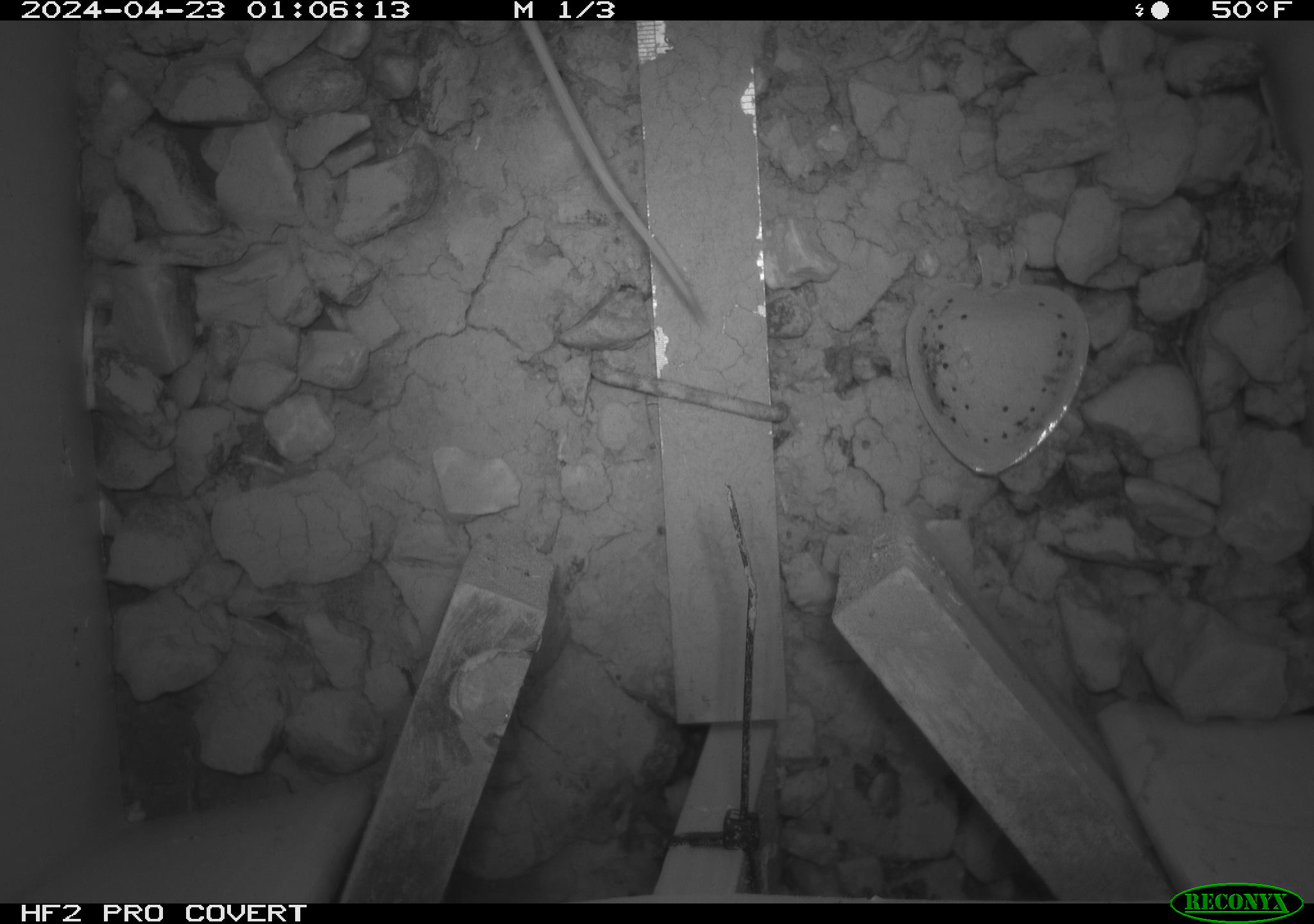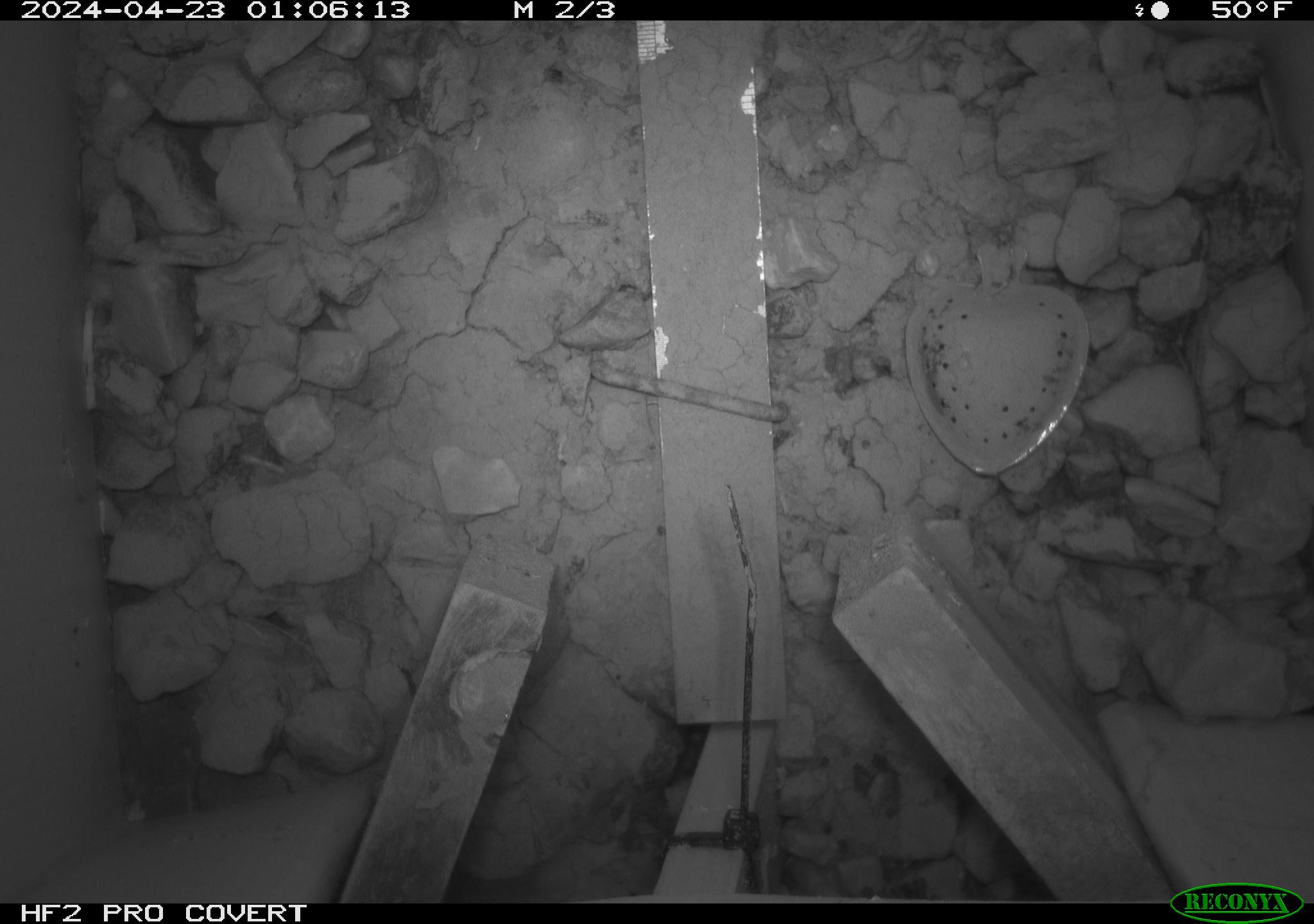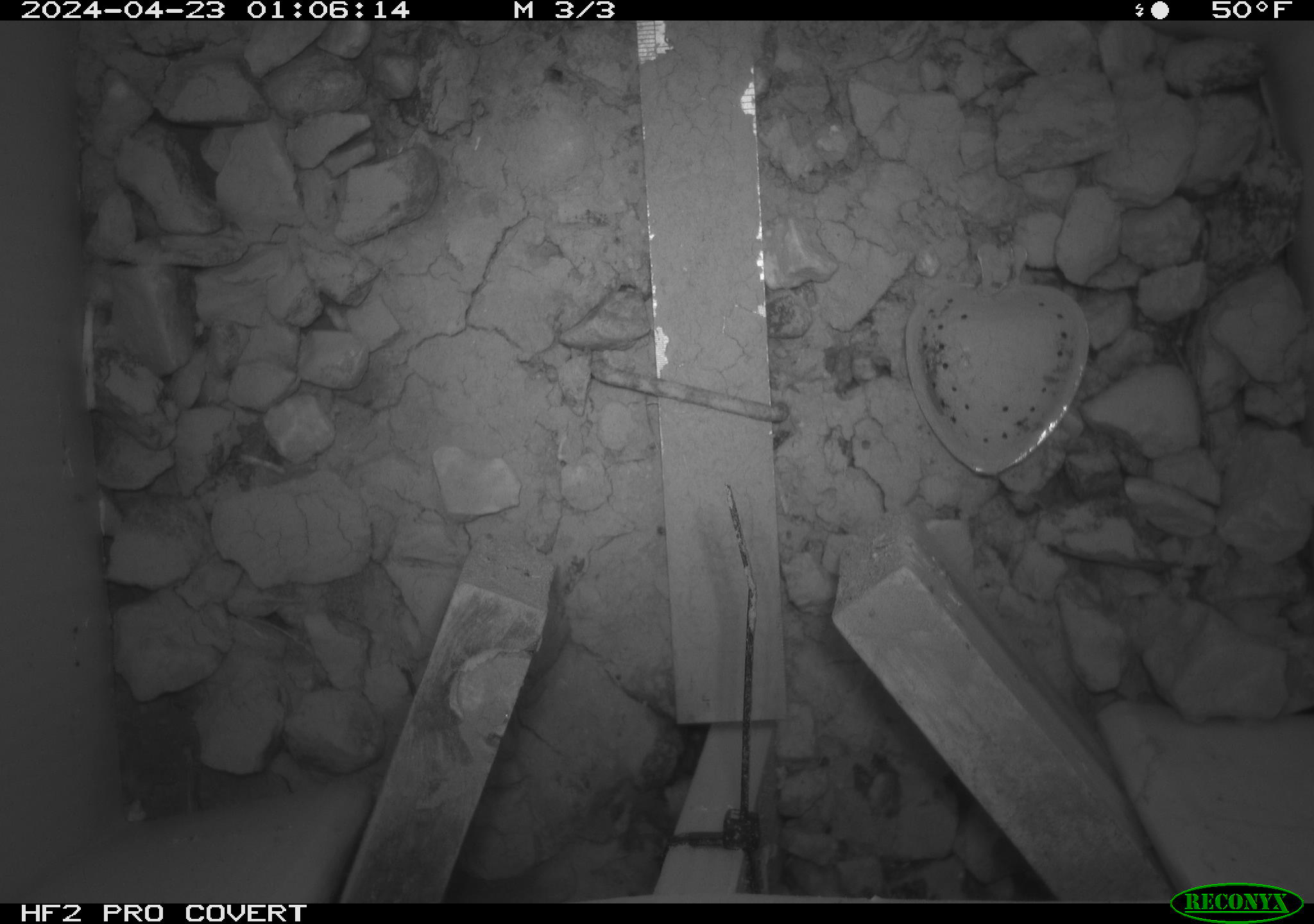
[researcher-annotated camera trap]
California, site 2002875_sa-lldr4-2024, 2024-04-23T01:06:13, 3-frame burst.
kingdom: Animalia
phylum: Chordata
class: Mammalia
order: Rodentia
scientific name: Rodentia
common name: rodent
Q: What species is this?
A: Rodent (Rodentia).